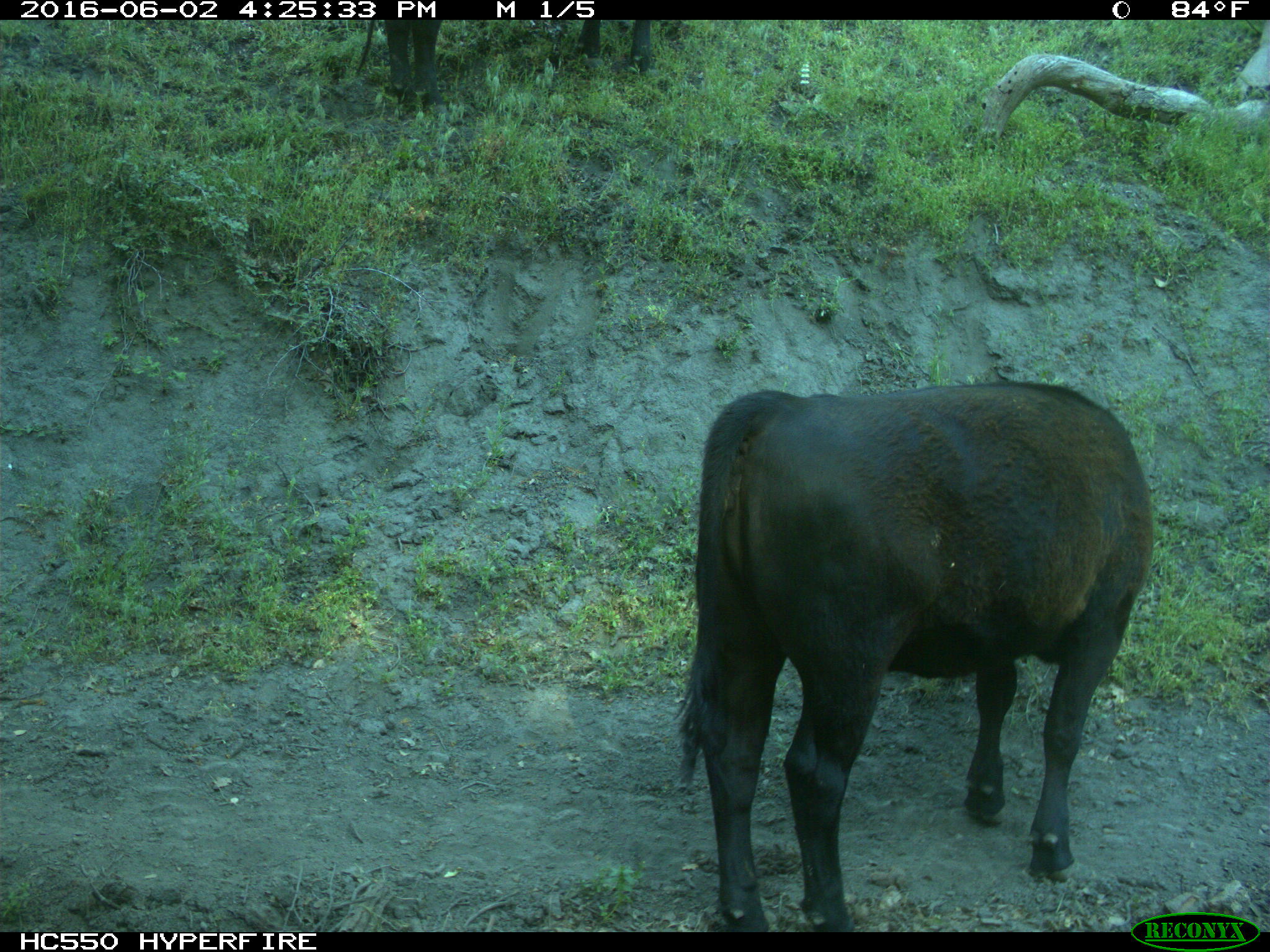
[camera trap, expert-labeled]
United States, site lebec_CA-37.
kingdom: Animalia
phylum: Chordata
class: Mammalia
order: Artiodactyla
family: Bovidae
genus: Bos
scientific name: Bos taurus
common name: domestic cow